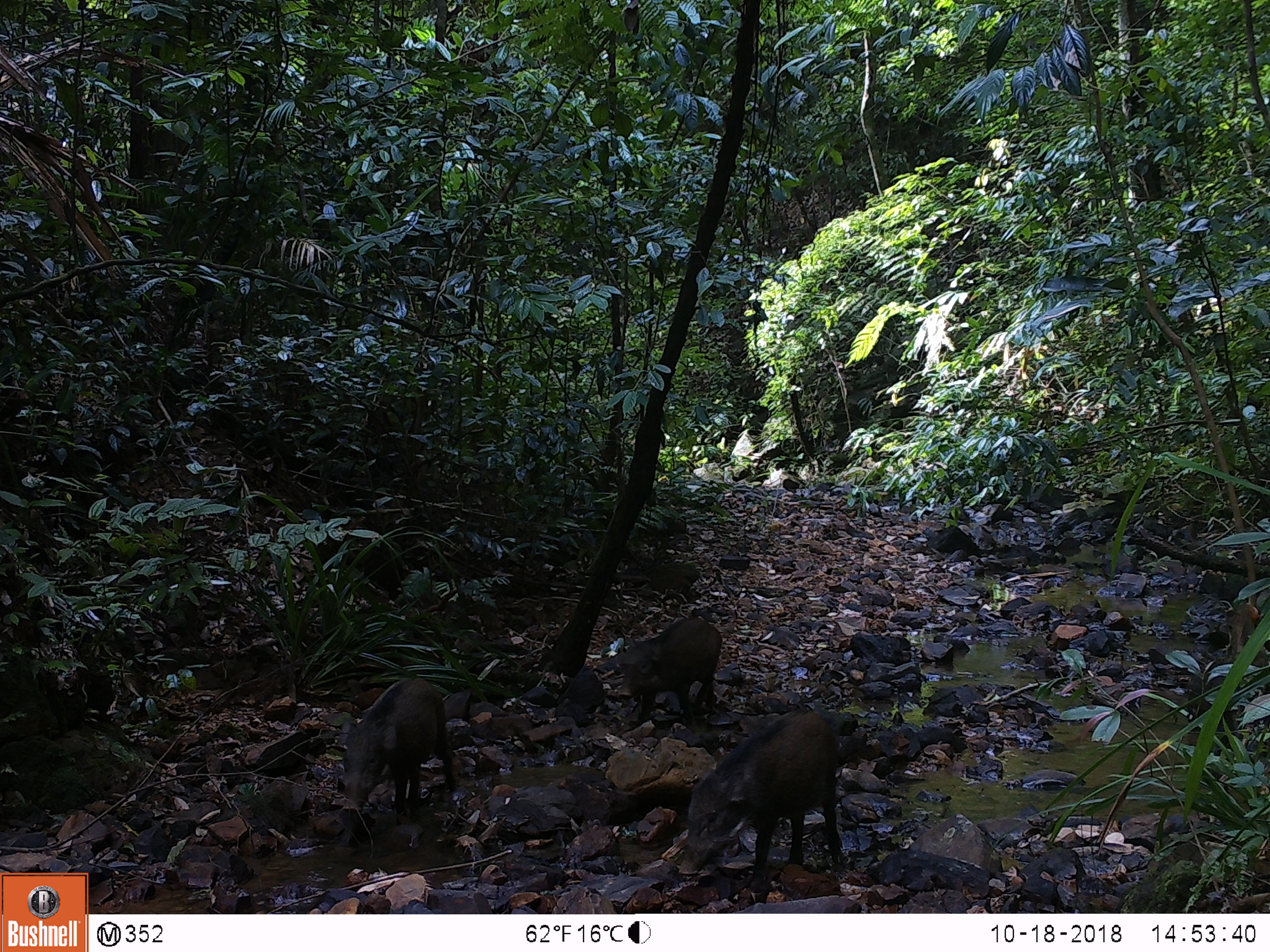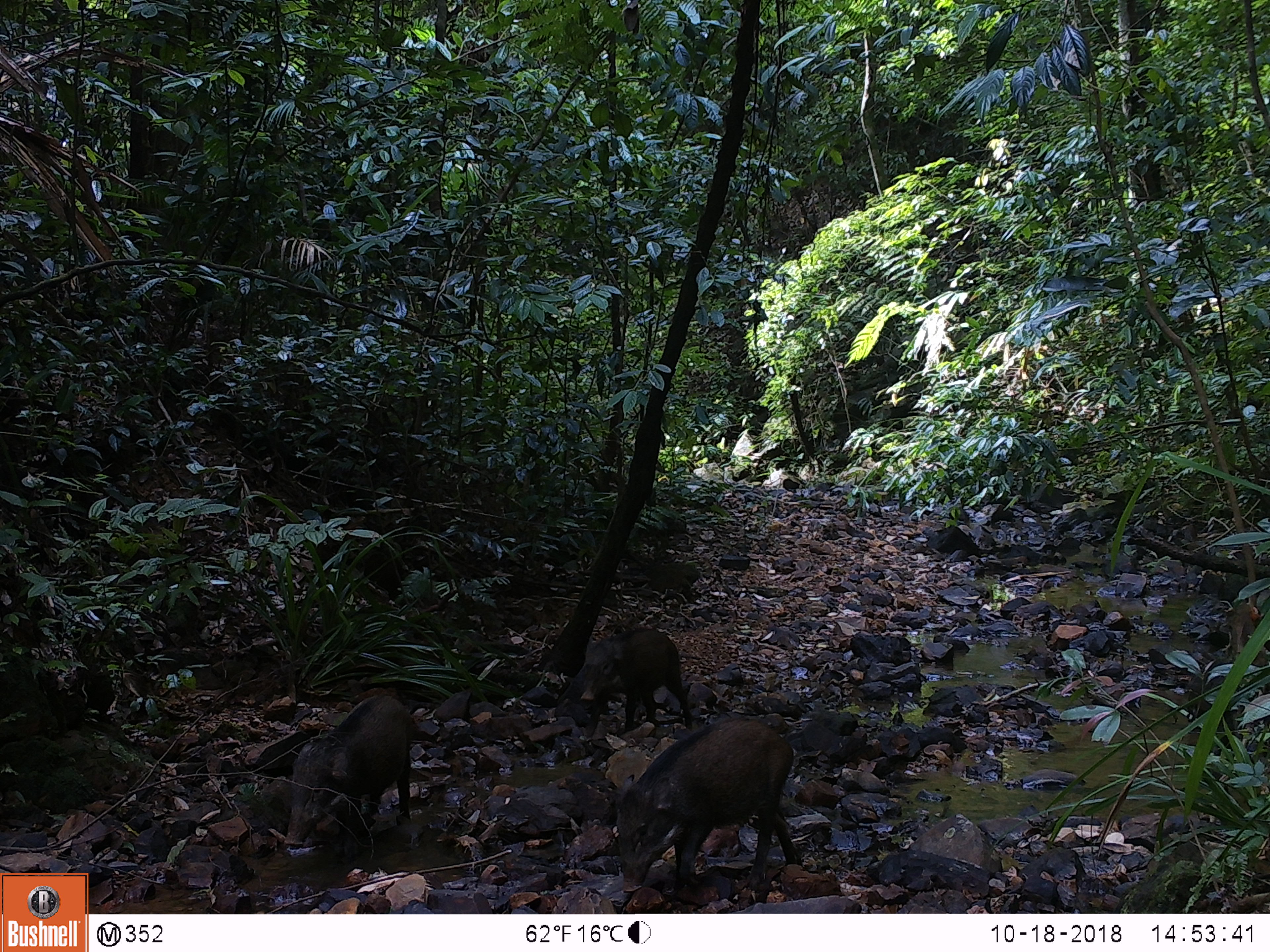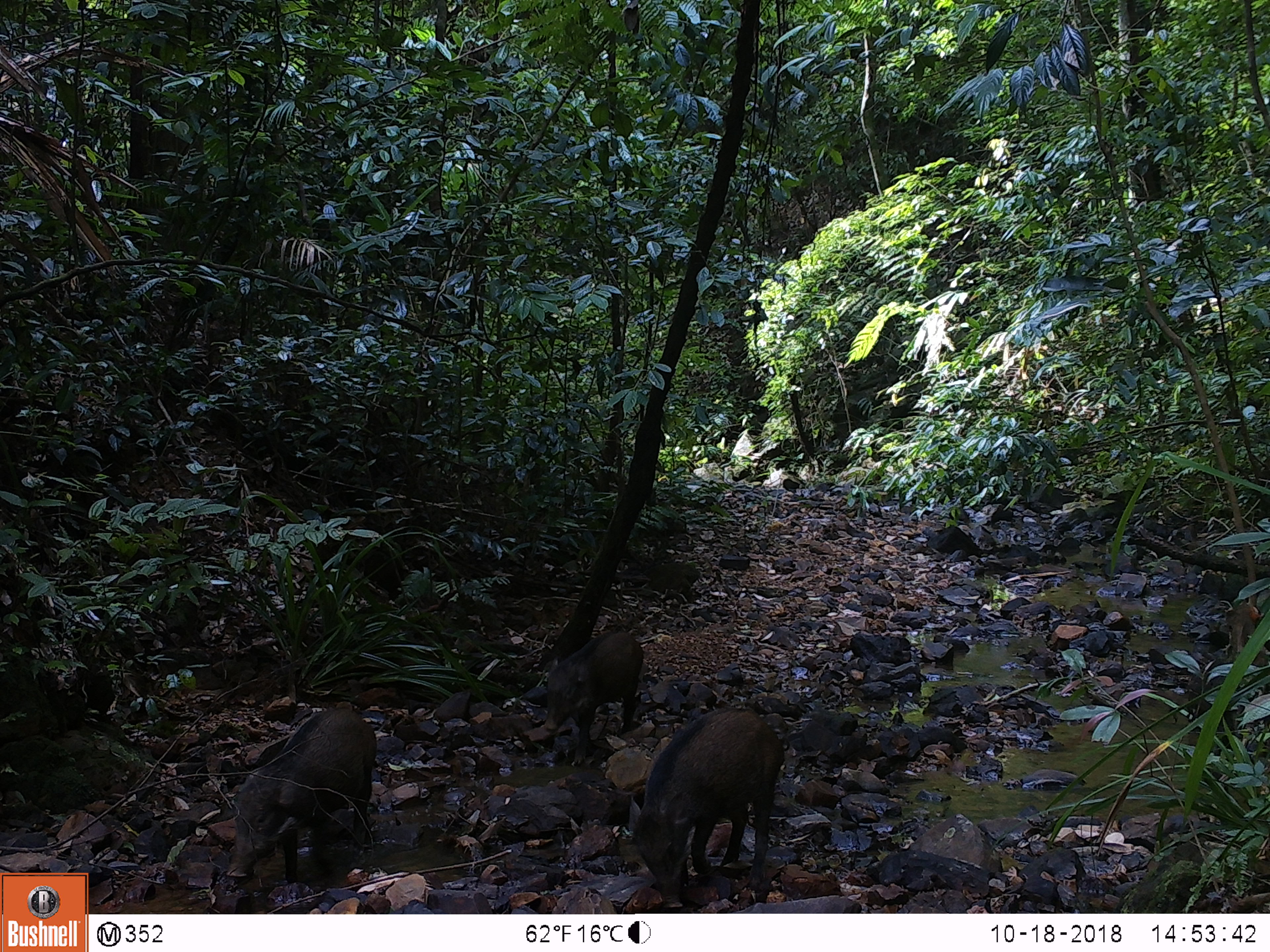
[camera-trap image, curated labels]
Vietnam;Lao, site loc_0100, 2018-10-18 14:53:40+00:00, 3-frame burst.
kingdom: Animalia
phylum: Chordata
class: Mammalia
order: Artiodactyla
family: Suidae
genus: Sus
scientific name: Sus scrofa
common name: eurasian wild pig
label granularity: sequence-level